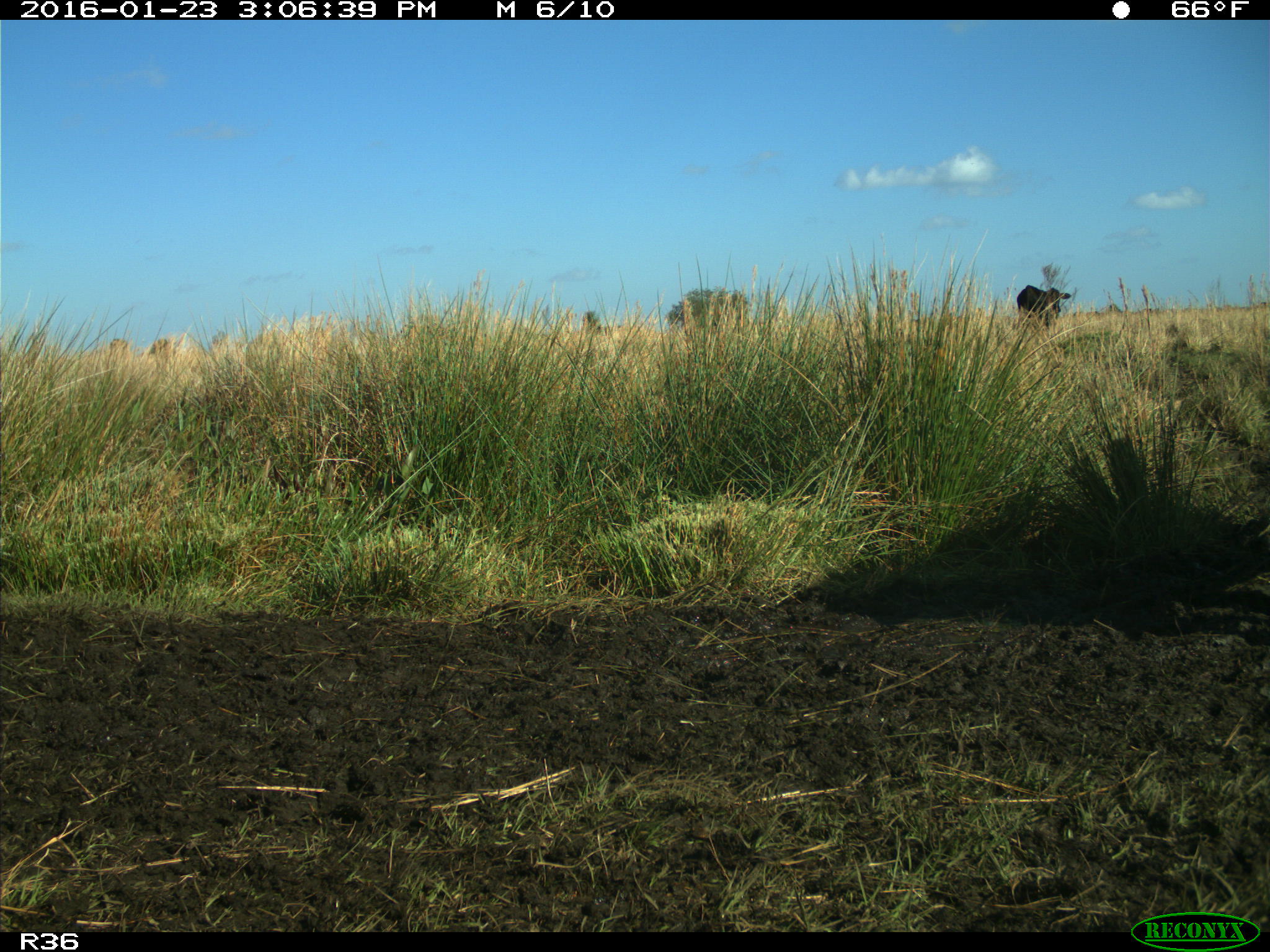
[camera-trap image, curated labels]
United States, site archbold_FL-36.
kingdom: Animalia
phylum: Chordata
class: Mammalia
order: Artiodactyla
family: Bovidae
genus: Bos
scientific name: Bos taurus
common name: domestic cow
Bos taurus (domestic cow).